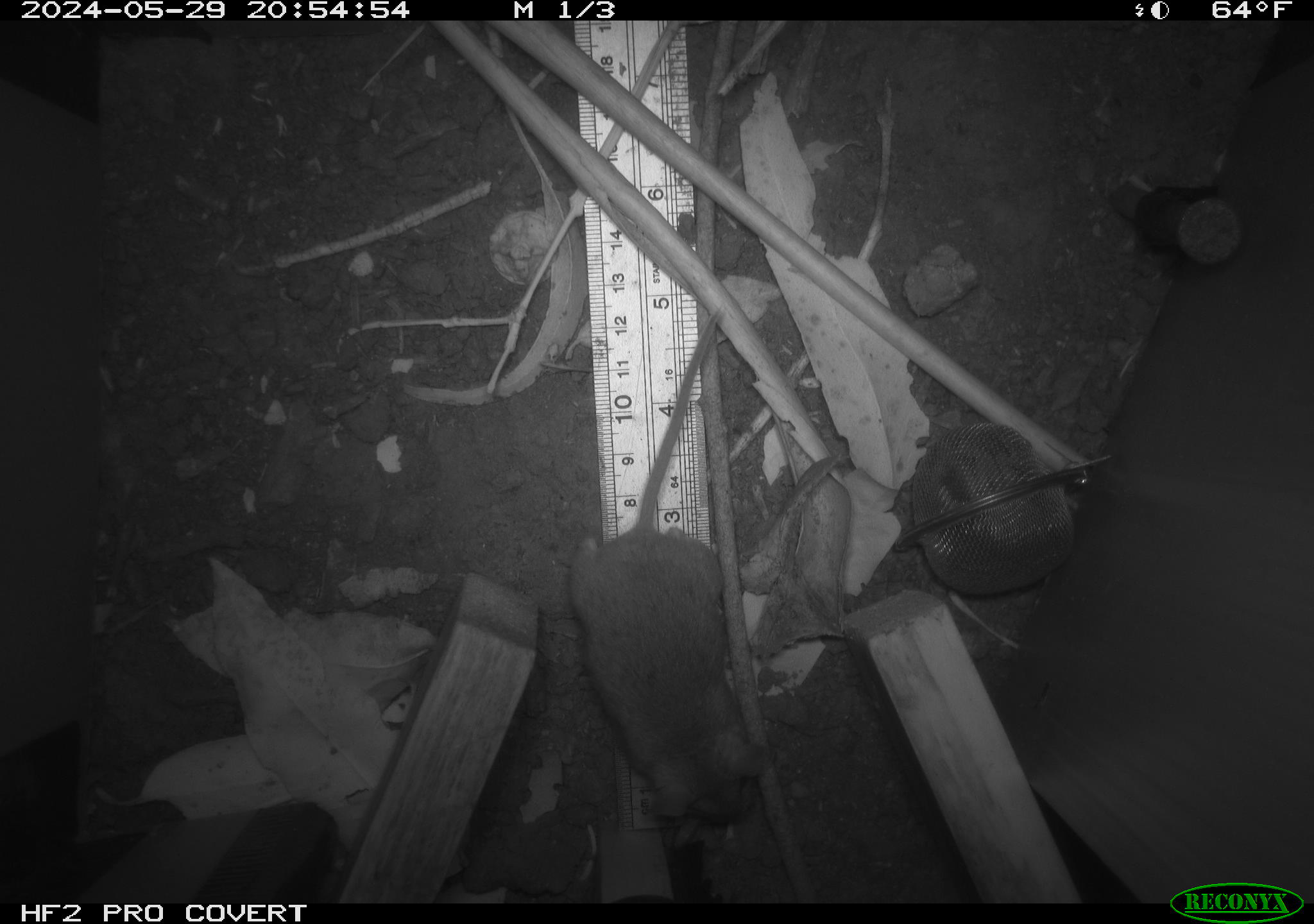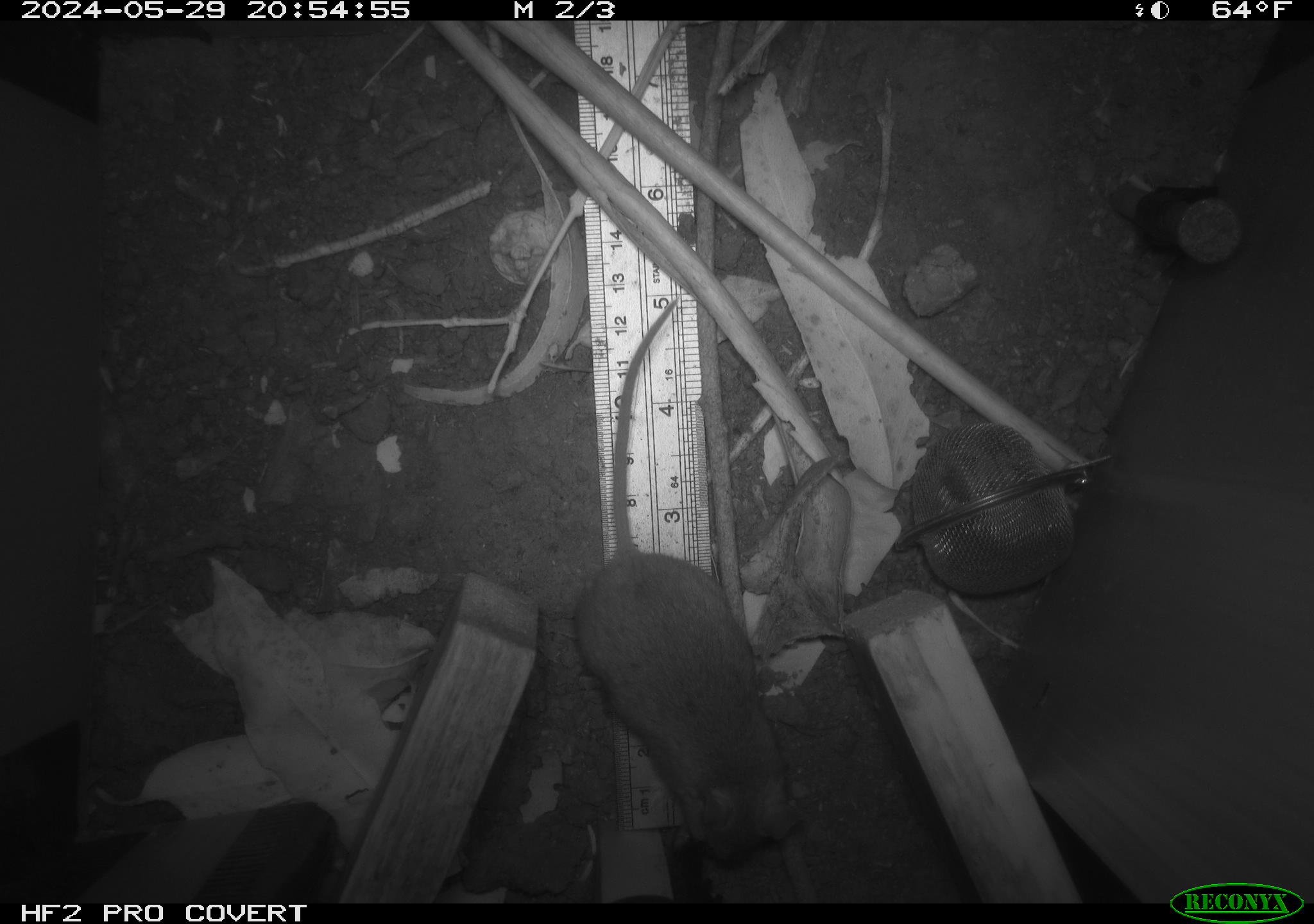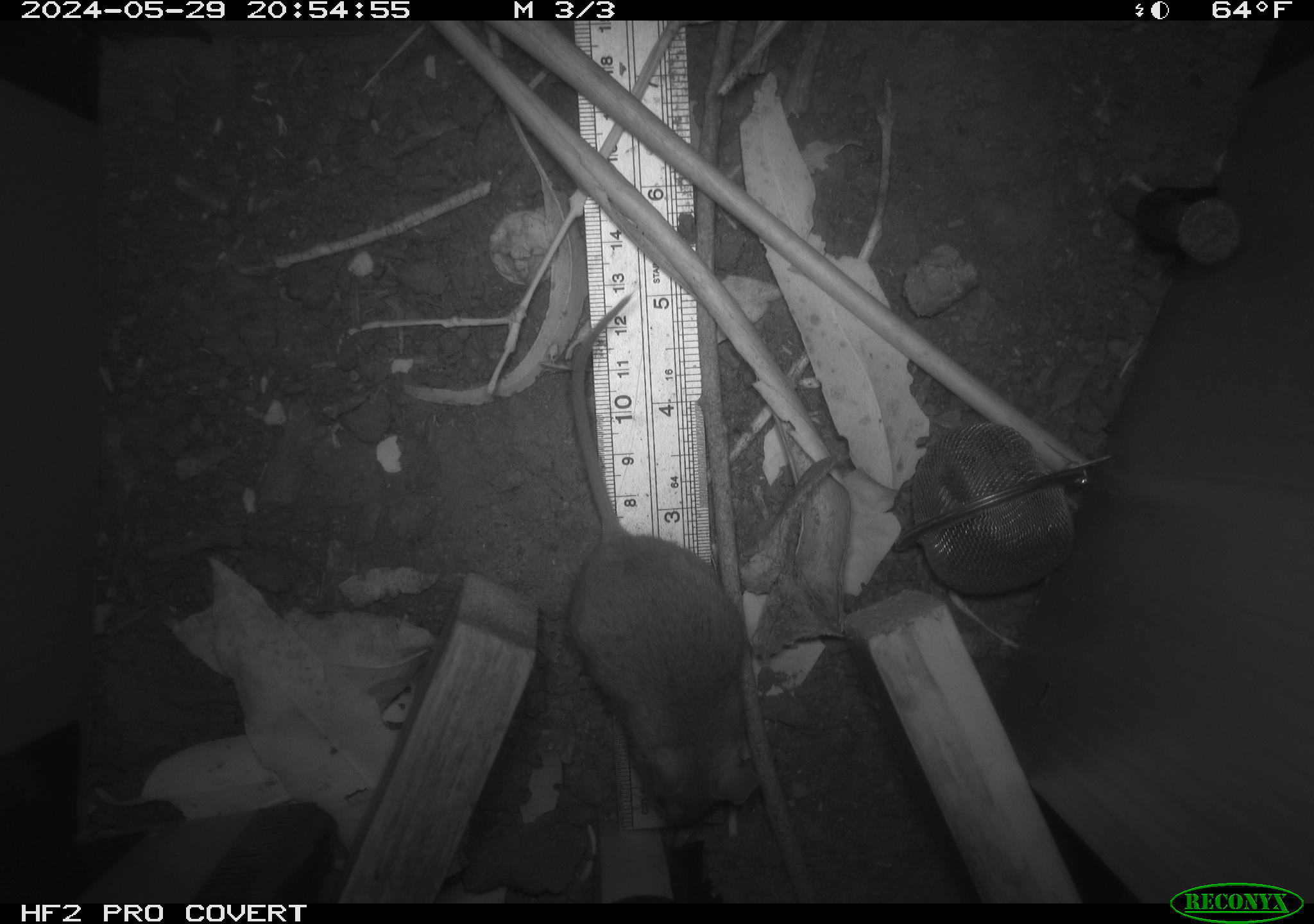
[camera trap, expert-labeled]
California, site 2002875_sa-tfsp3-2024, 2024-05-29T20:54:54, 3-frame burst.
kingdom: Animalia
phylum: Chordata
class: Mammalia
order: Rodentia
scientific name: Rodentia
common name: rodent